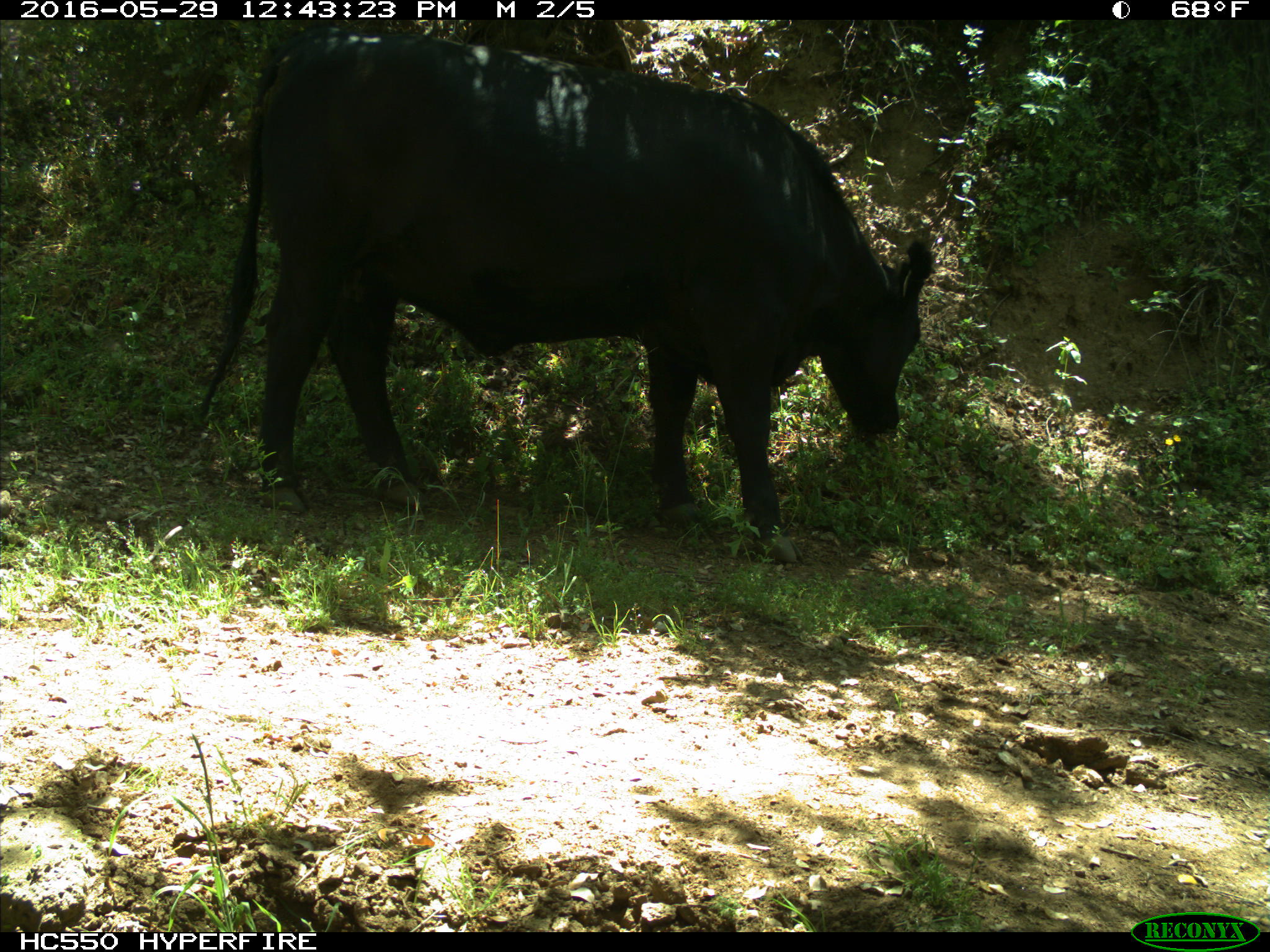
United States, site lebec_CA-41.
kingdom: Animalia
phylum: Chordata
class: Mammalia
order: Artiodactyla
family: Bovidae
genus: Bos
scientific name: Bos taurus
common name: domestic cow